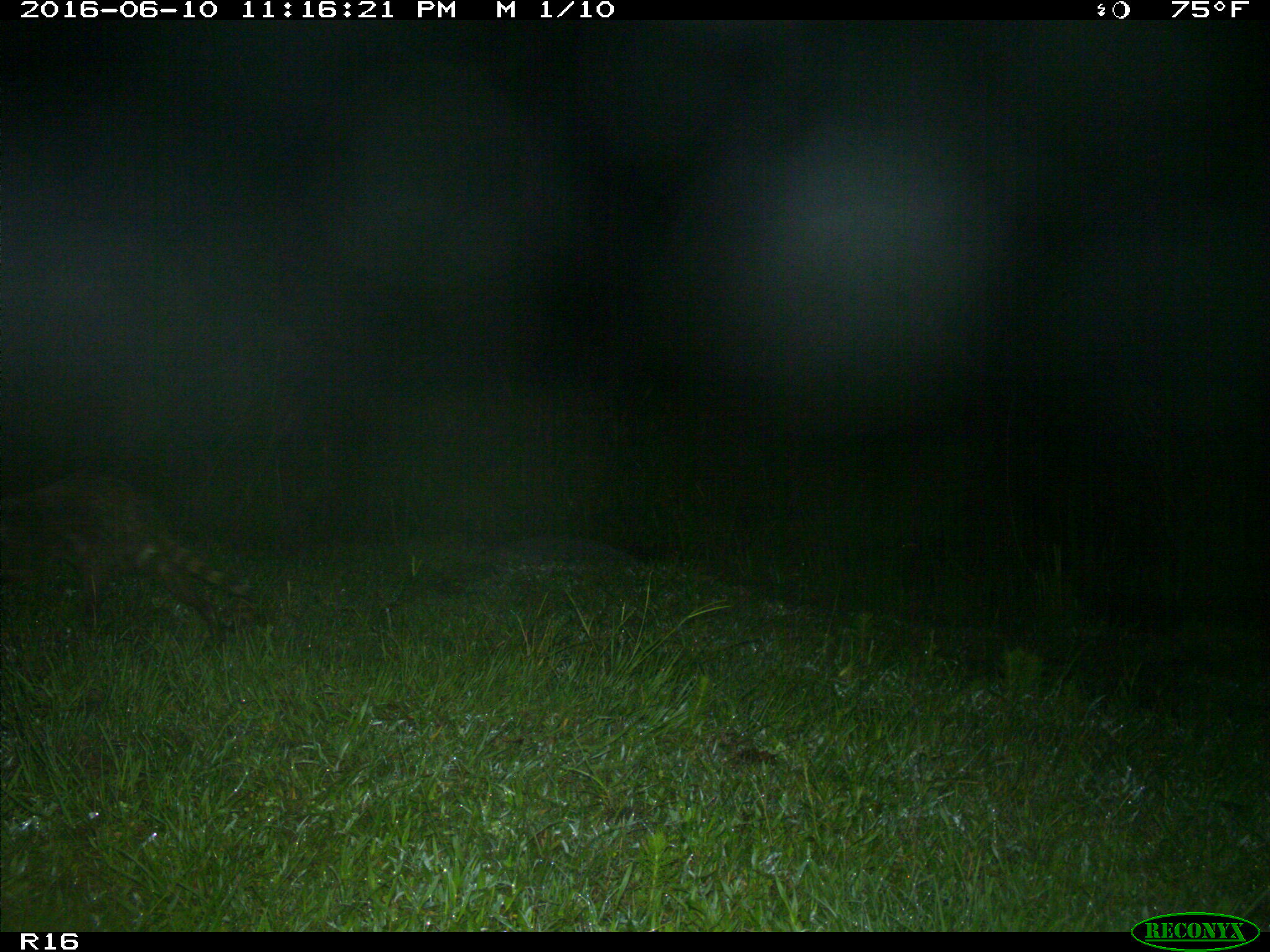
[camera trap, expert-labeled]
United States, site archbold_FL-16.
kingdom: Animalia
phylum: Chordata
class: Mammalia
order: Carnivora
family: Procyonidae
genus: Procyon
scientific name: Procyon lotor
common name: common raccoon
Procyon lotor (common raccoon).